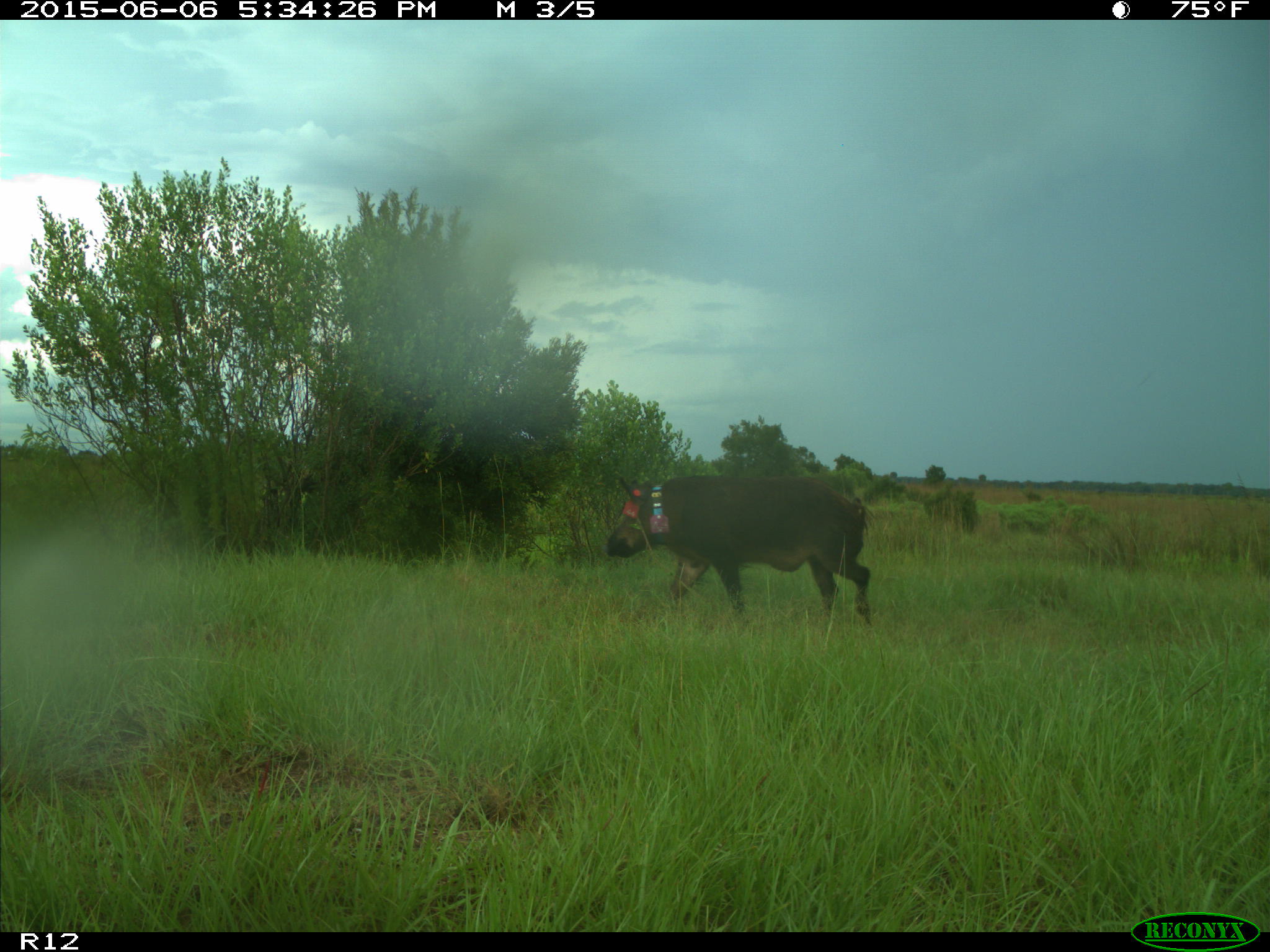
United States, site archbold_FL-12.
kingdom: Animalia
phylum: Chordata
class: Mammalia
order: Artiodactyla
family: Suidae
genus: Sus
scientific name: Sus scrofa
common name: wild boar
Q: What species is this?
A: Sus scrofa (wild boar).